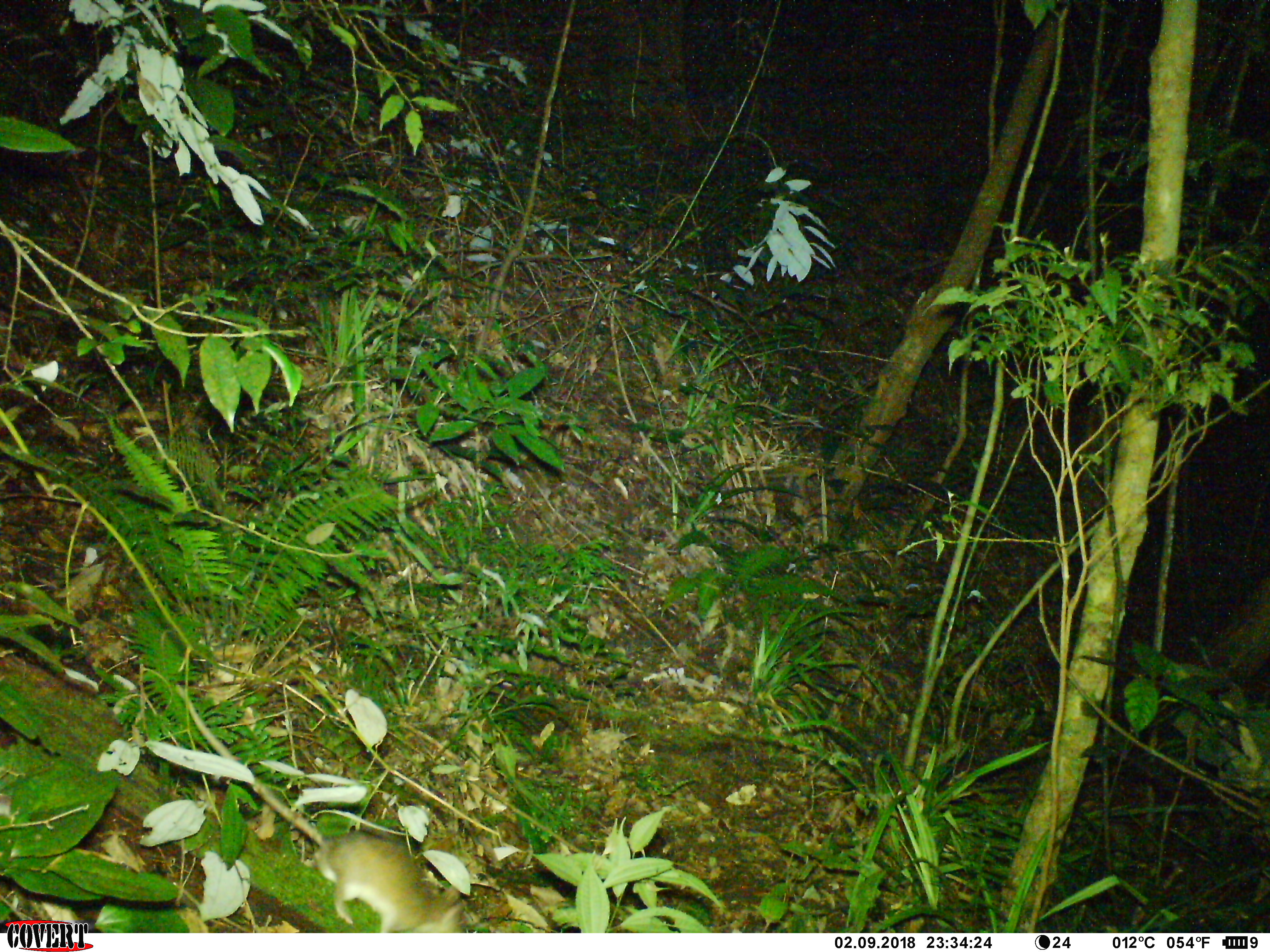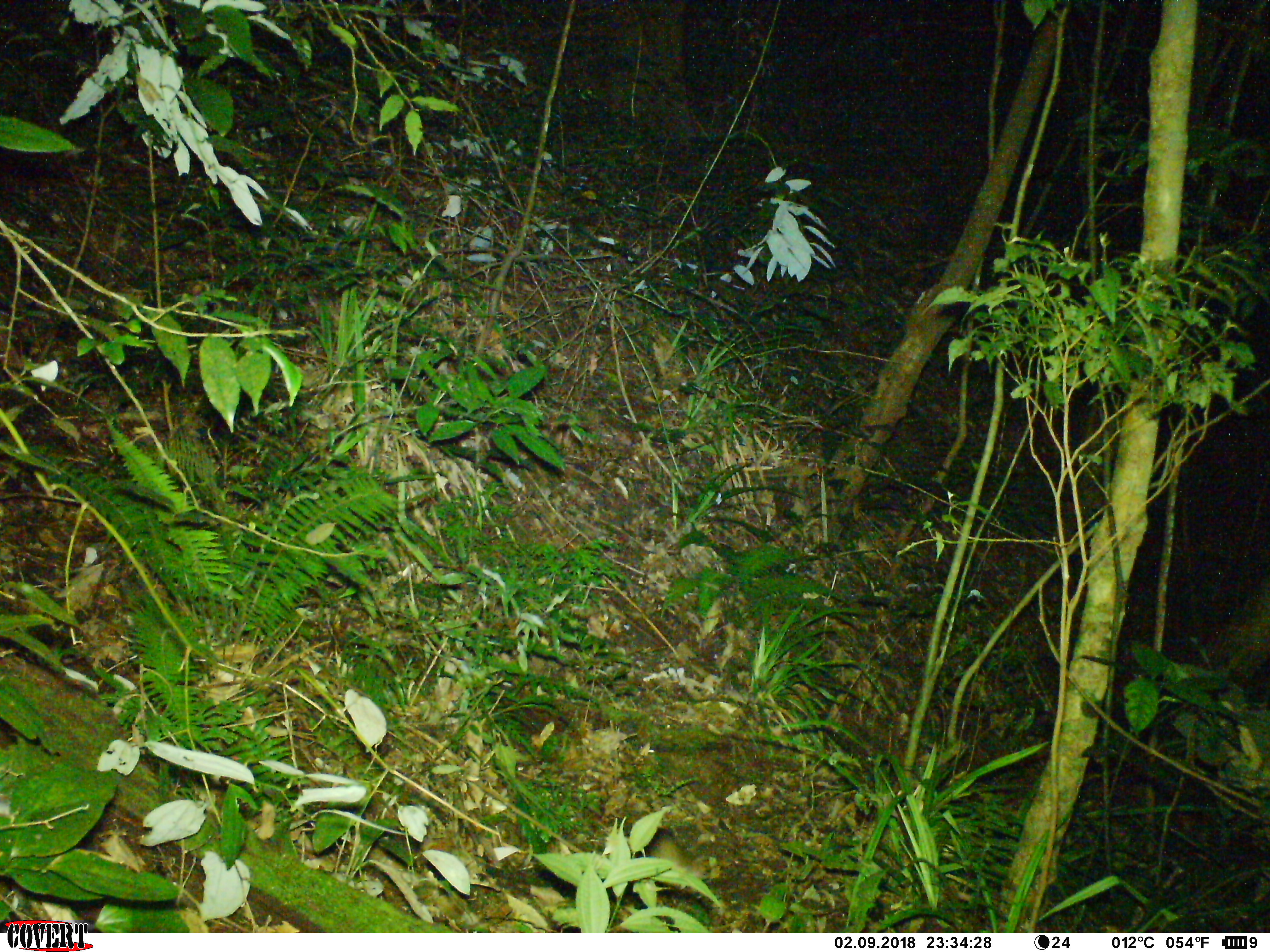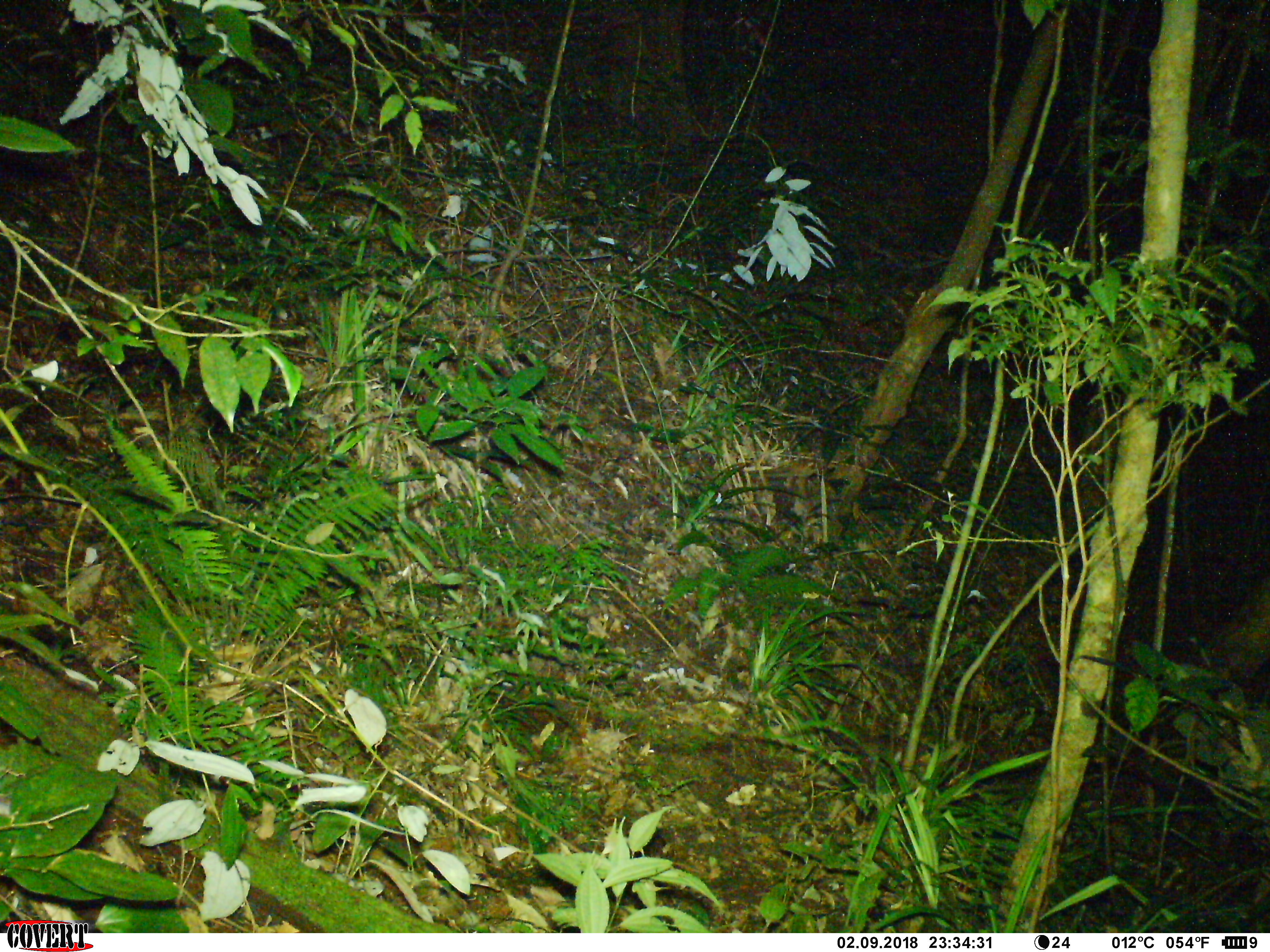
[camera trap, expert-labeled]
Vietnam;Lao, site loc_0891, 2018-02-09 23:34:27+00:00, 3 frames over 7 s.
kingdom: Animalia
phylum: Chordata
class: Mammalia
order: Rodentia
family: Muridae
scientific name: Muridae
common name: old-world mice and rats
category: unidentified murid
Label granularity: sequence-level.